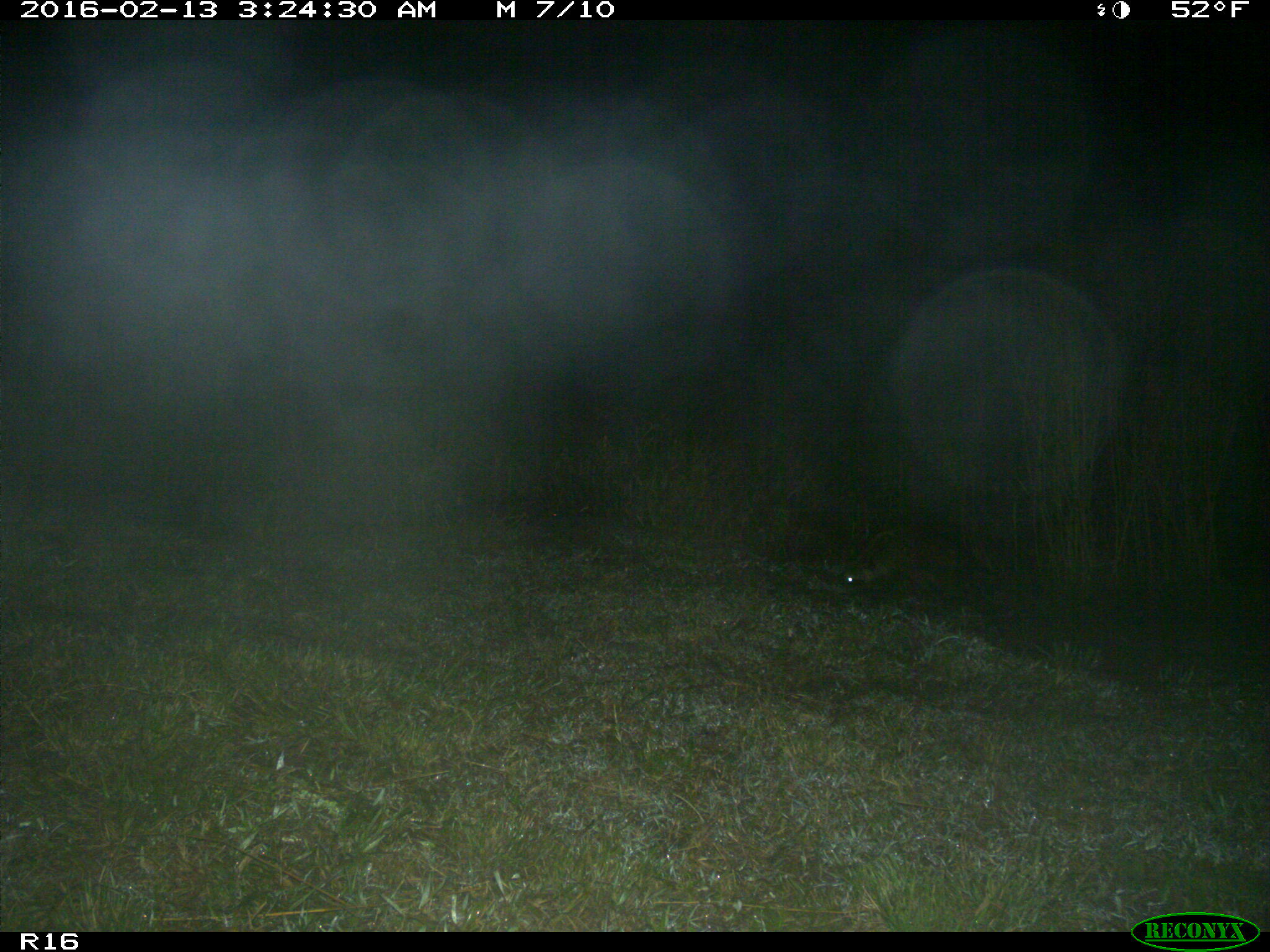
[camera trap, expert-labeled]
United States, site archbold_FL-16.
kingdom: Animalia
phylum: Chordata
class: Mammalia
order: Carnivora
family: Procyonidae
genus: Procyon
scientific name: Procyon lotor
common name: common raccoon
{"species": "Procyon lotor (common raccoon)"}